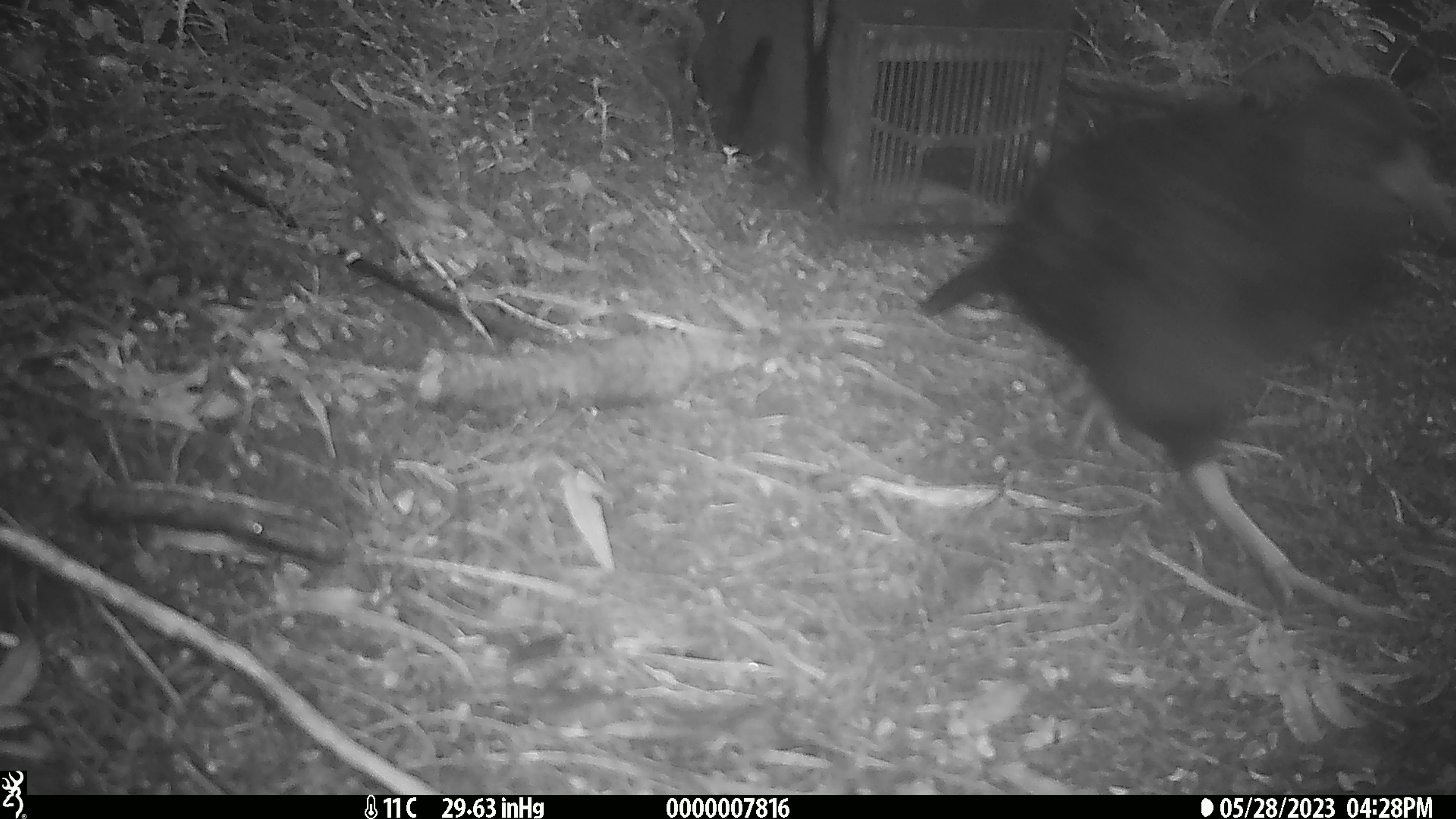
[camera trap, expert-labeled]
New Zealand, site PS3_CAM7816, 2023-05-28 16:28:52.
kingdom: Animalia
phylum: Chordata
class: Aves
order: Gruiformes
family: Rallidae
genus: Gallirallus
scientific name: Gallirallus australis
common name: weka